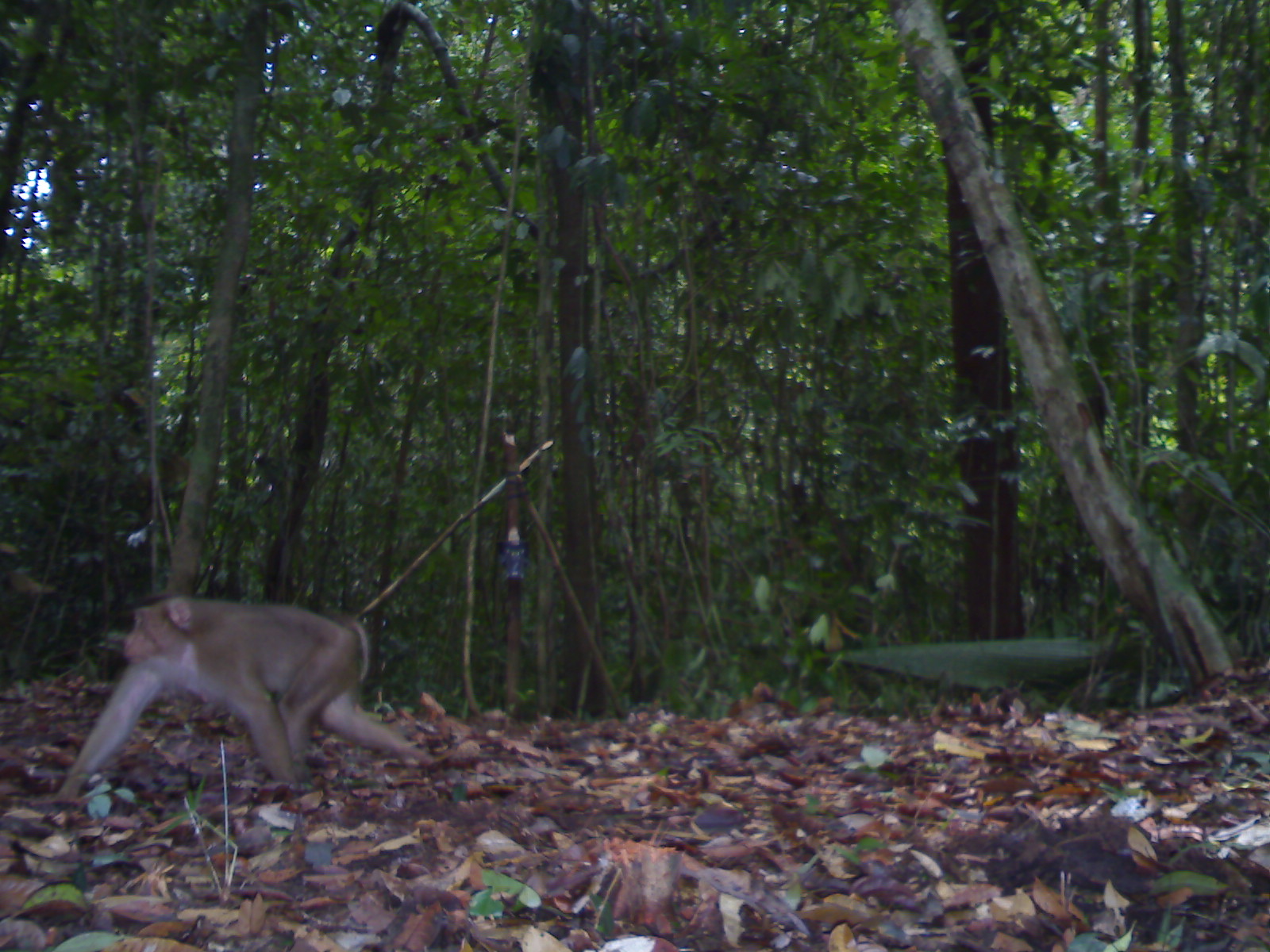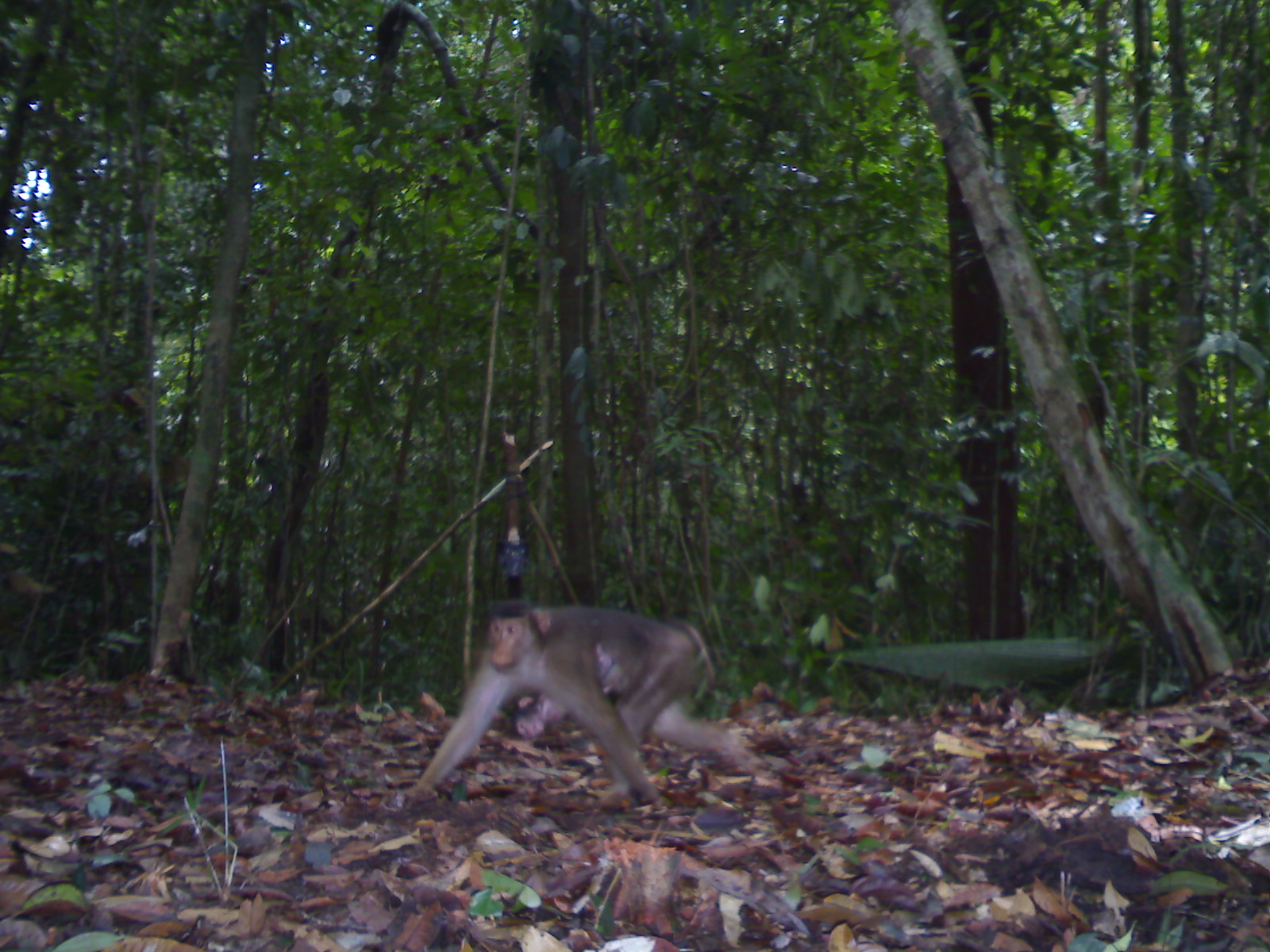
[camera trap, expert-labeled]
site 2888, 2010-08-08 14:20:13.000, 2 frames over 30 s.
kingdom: Animalia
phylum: Chordata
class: Mammalia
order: Primates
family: Cercopithecidae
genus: Macaca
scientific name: Macaca nemestrina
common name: southern pig-tailed macaque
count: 1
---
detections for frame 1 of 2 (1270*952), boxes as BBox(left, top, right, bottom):
macaca nemestrina: BBox(56, 596, 435, 802)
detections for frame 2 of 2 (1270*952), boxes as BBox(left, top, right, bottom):
macaca nemestrina: BBox(398, 600, 761, 812); BBox(512, 643, 615, 739)